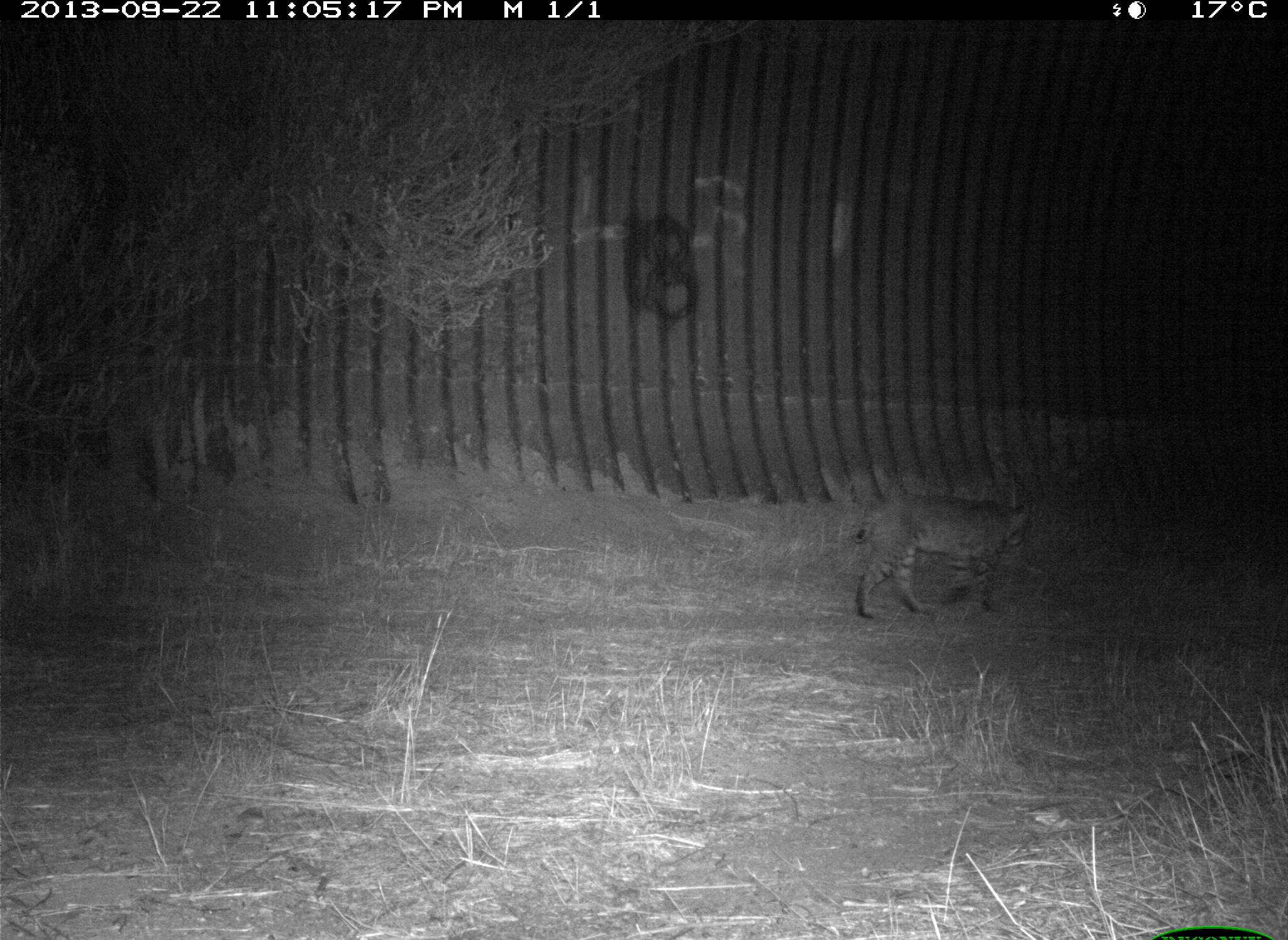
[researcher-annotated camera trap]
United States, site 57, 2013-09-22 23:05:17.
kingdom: Animalia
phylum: Chordata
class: Mammalia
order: Carnivora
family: Felidae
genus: Lynx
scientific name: Lynx rufus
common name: bobcat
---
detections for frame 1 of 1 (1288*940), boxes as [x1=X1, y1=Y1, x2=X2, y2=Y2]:
bobcat: [x1=850, y1=492, x2=1030, y2=623]